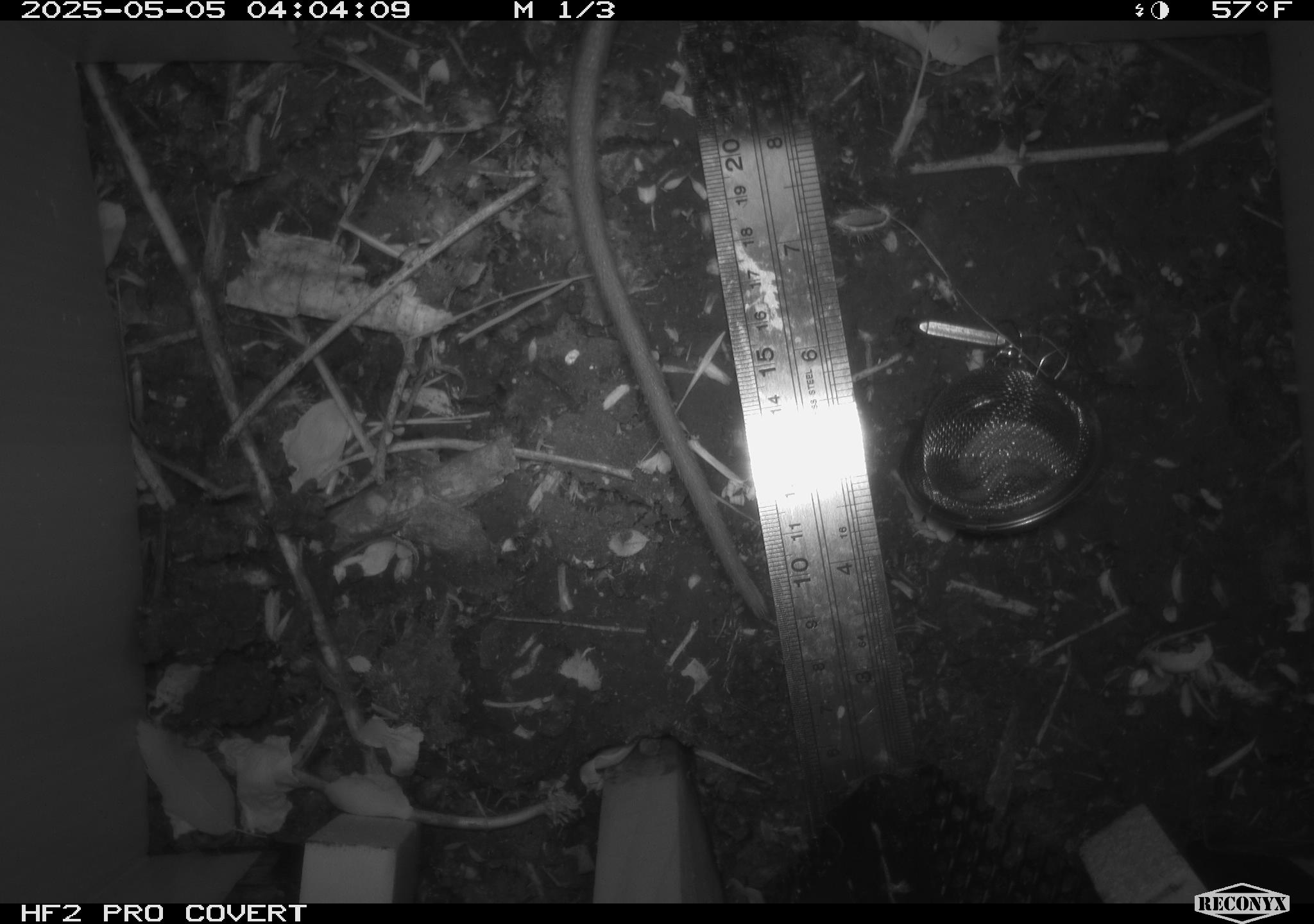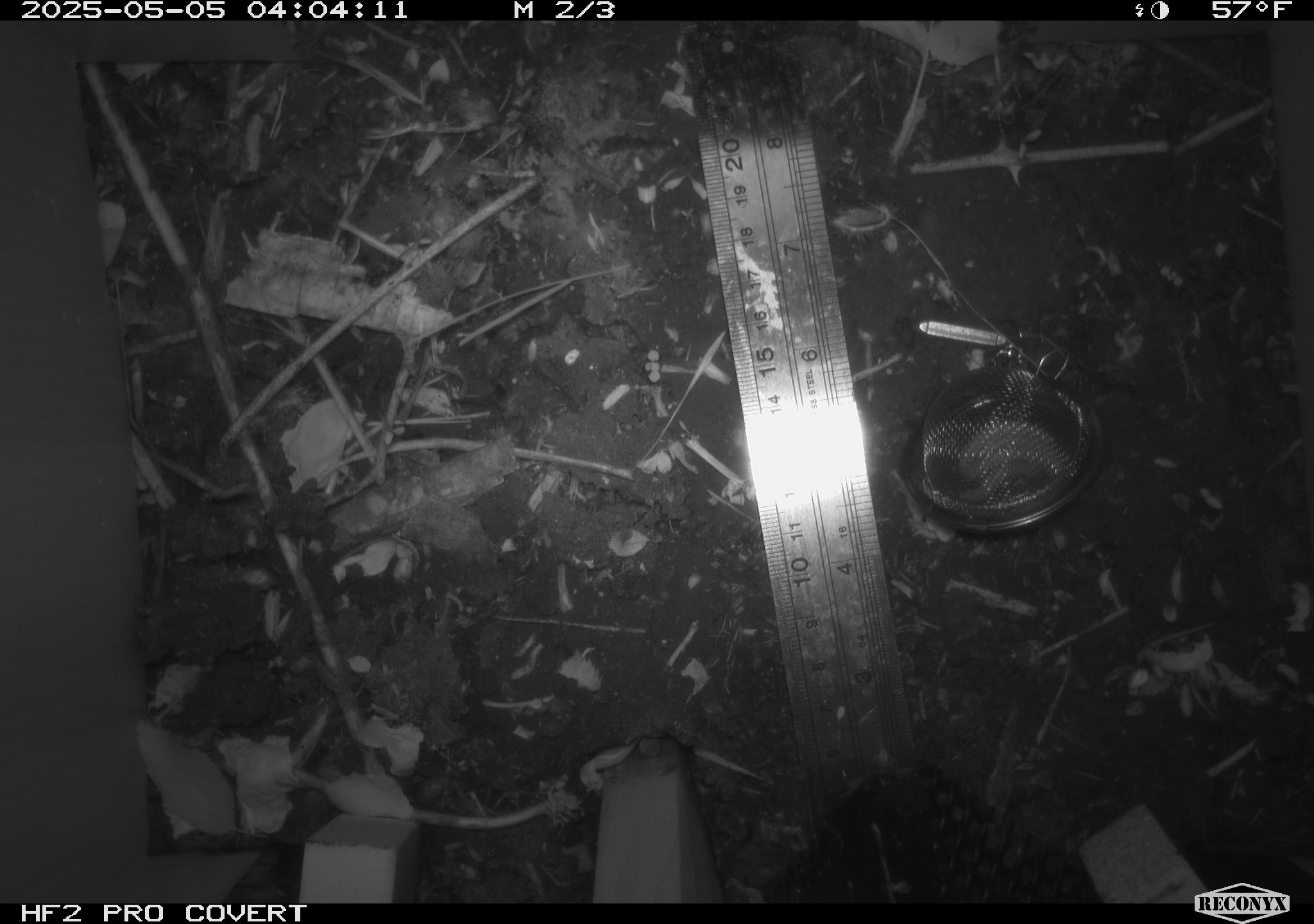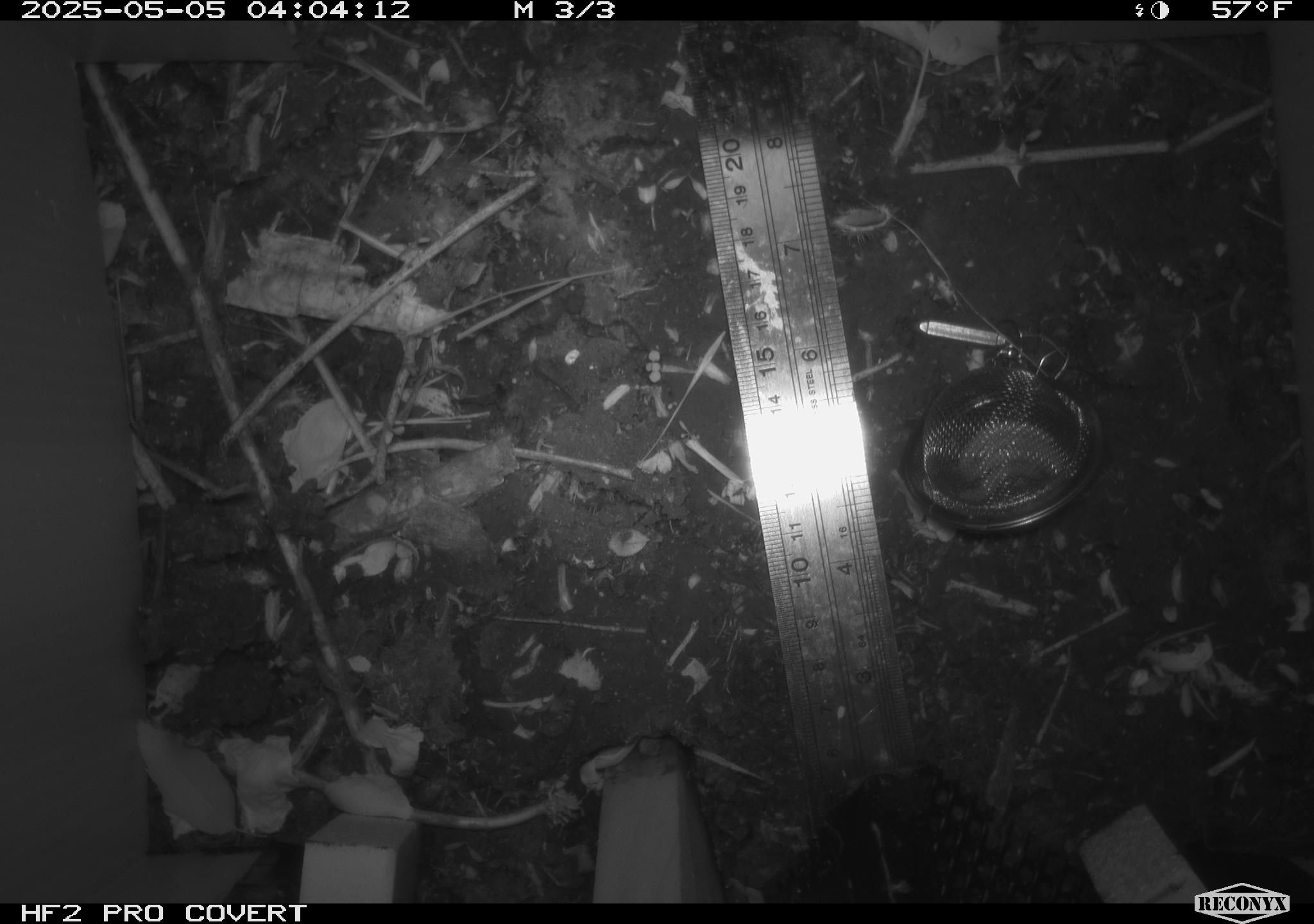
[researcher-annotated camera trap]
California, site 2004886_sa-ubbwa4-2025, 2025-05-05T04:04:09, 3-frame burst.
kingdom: Animalia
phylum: Chordata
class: Mammalia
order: Rodentia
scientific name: Rodentia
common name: rodent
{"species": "rodent (Rodentia)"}